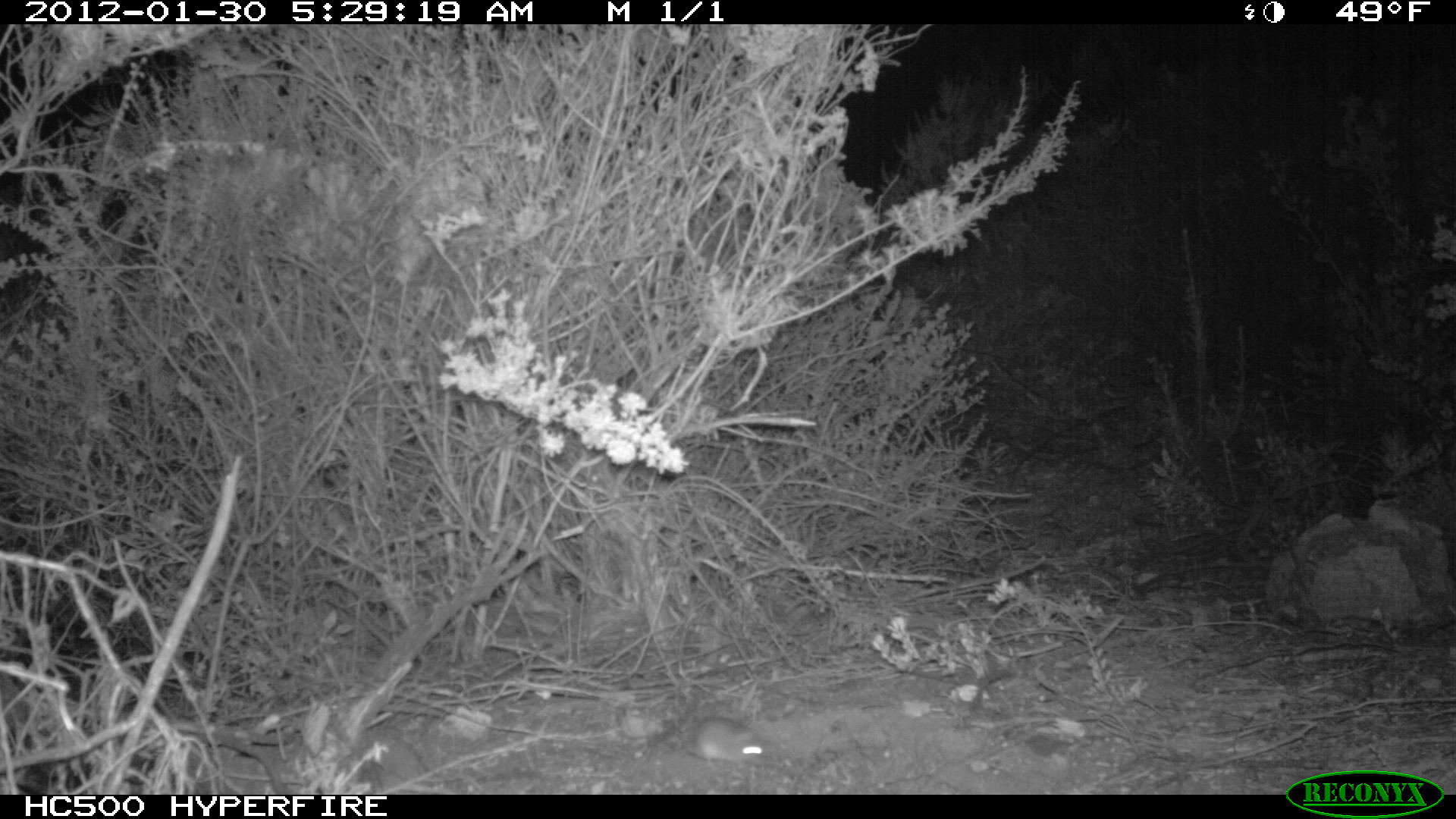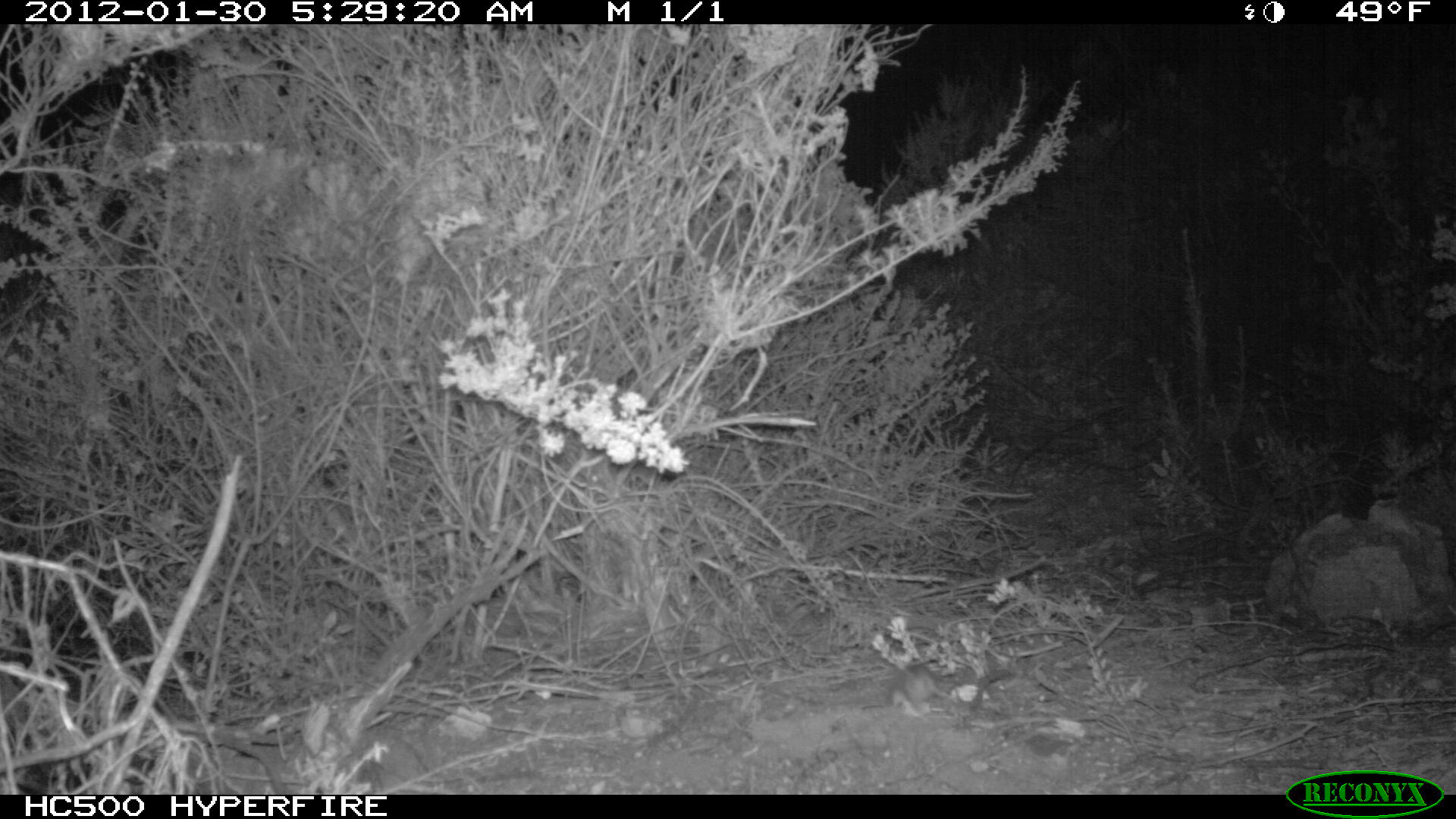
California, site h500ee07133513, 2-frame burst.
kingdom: Animalia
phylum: Chordata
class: Mammalia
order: Rodentia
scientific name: Rodentia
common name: rodent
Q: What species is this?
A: Rodent (Rodentia).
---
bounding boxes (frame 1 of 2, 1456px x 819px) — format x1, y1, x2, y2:
rodent: 686, 717, 770, 770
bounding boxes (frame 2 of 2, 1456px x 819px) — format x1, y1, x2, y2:
rodent: 886, 664, 958, 719